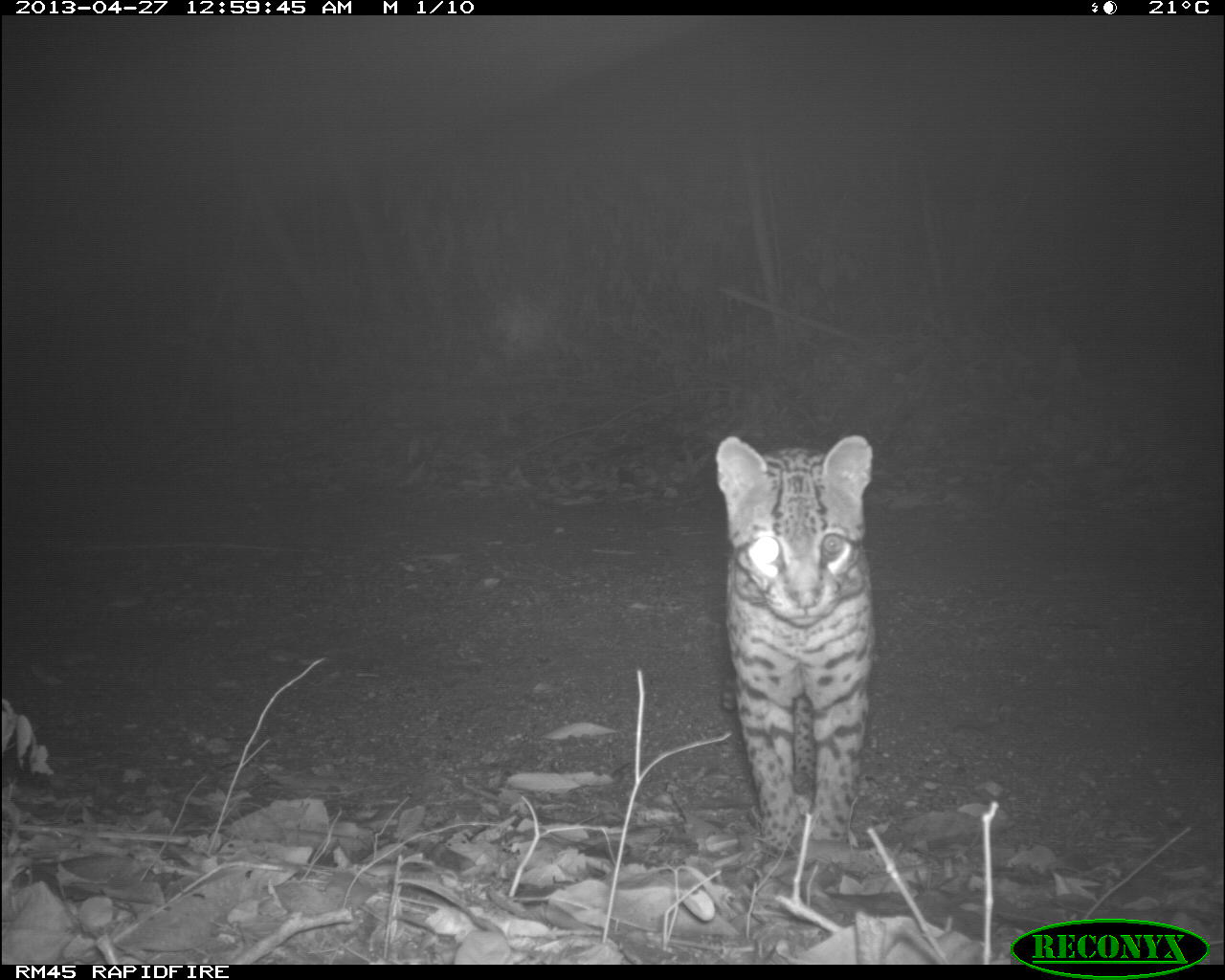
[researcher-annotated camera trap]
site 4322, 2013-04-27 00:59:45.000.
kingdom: Animalia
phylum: Chordata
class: Mammalia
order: Carnivora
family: Felidae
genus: Leopardus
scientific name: Leopardus pardalis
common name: ocelot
Leopardus pardalis (ocelot), count 1, sex male.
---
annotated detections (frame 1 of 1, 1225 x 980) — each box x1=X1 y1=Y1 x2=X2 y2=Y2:
leopardus pardalis: x1=712 y1=431 x2=875 y2=852